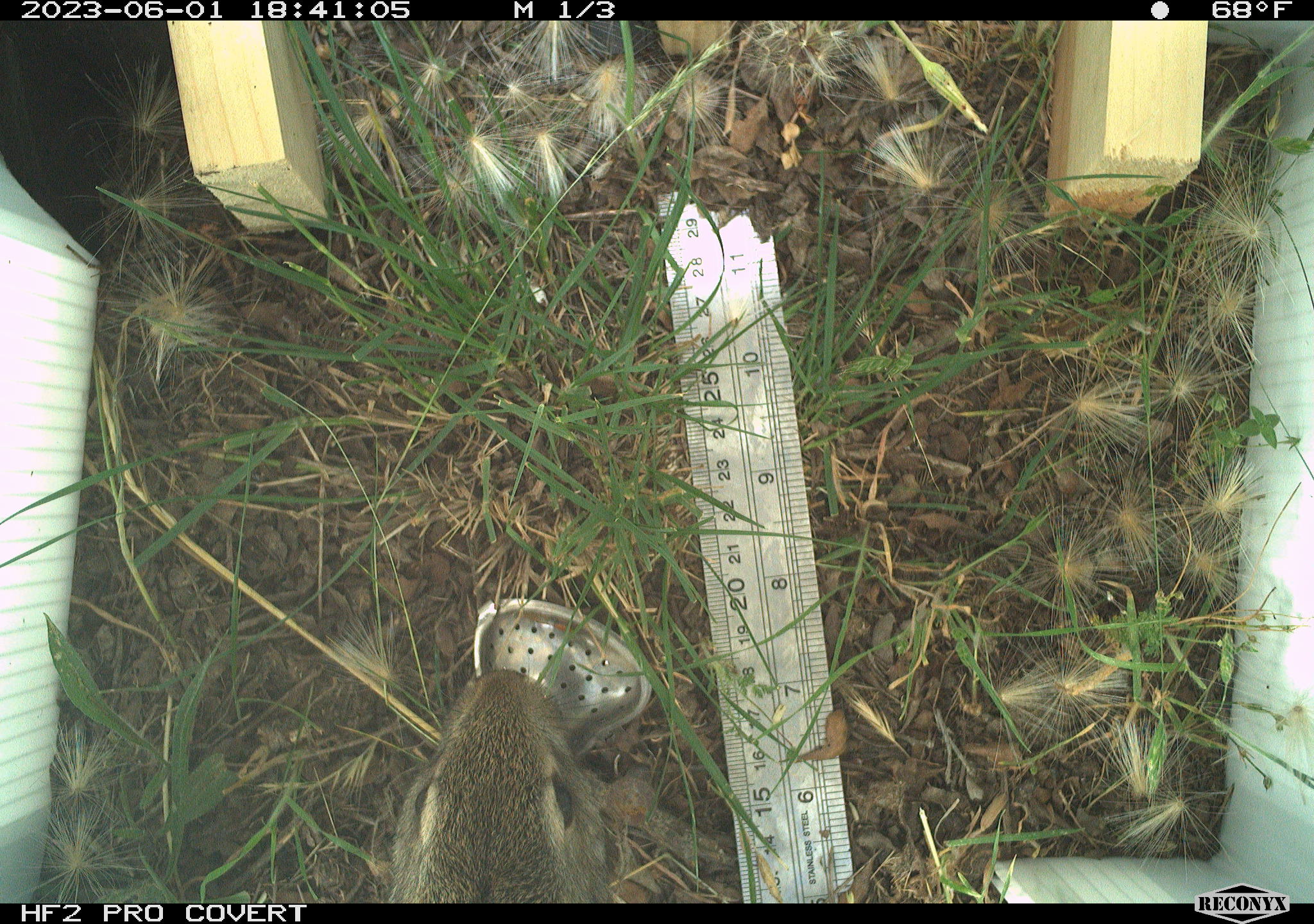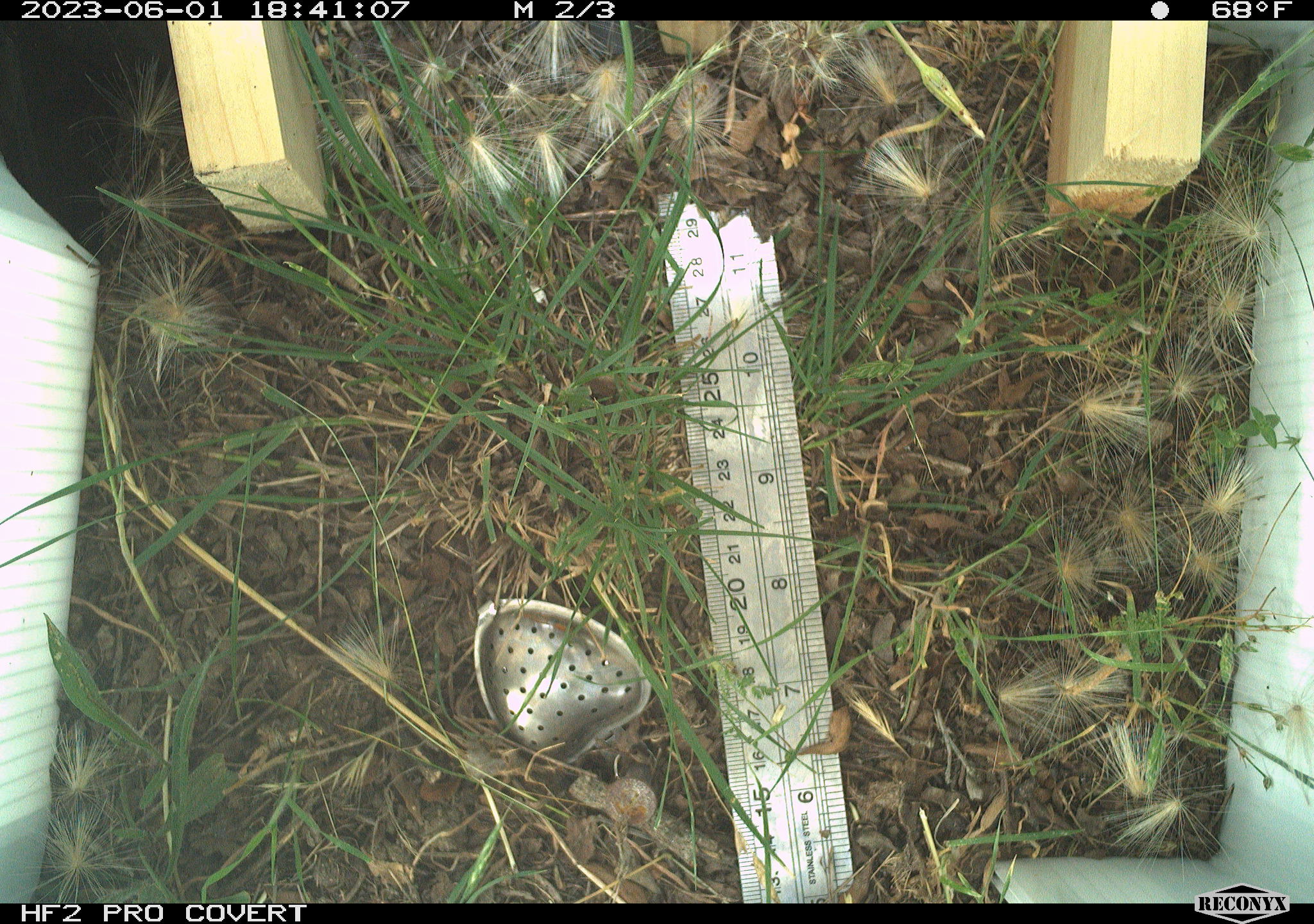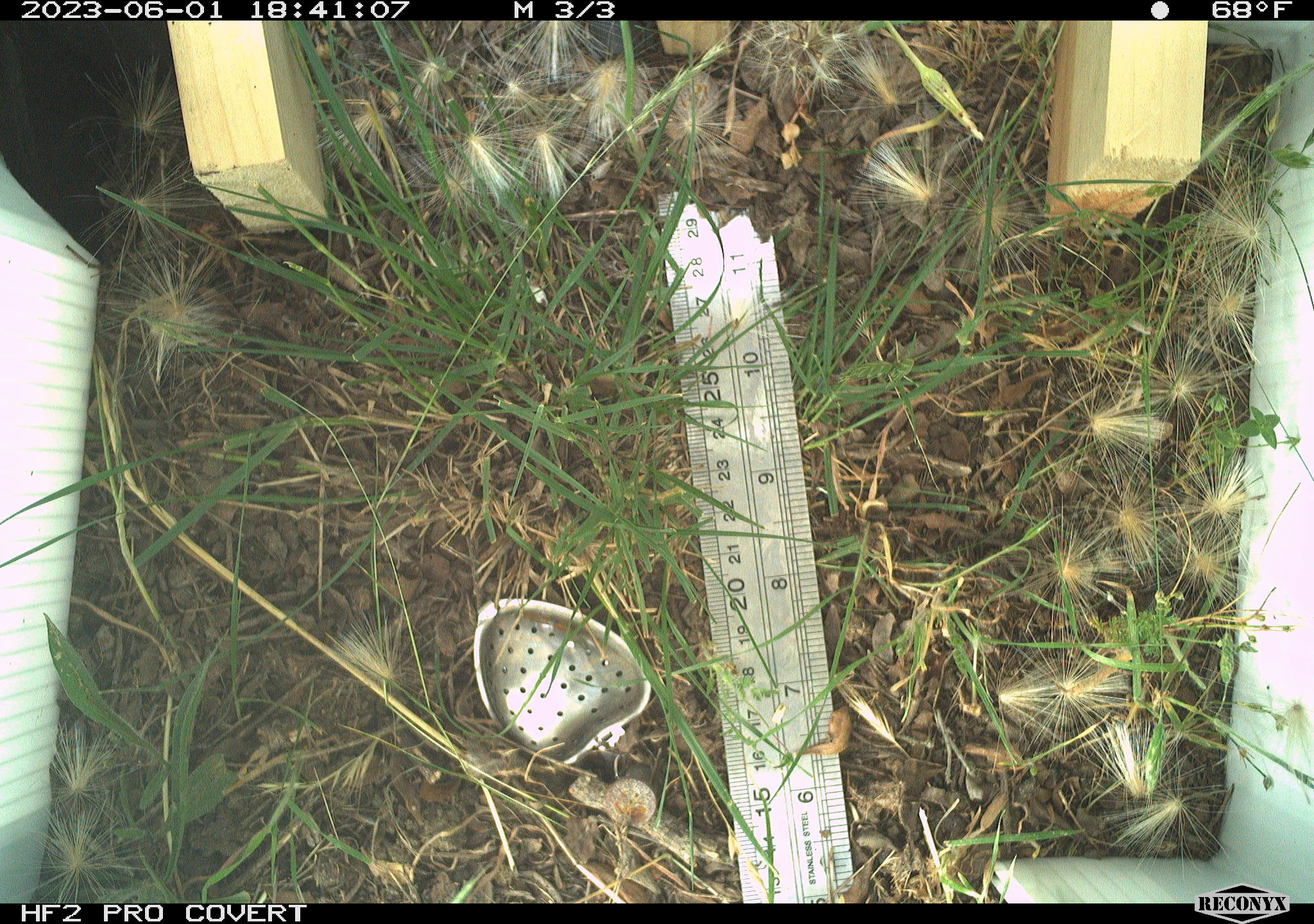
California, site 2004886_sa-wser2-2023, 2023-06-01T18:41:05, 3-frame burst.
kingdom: Animalia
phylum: Chordata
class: Mammalia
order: Lagomorpha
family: Leporidae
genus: Sylvilagus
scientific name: Sylvilagus bachmani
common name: brush rabbit